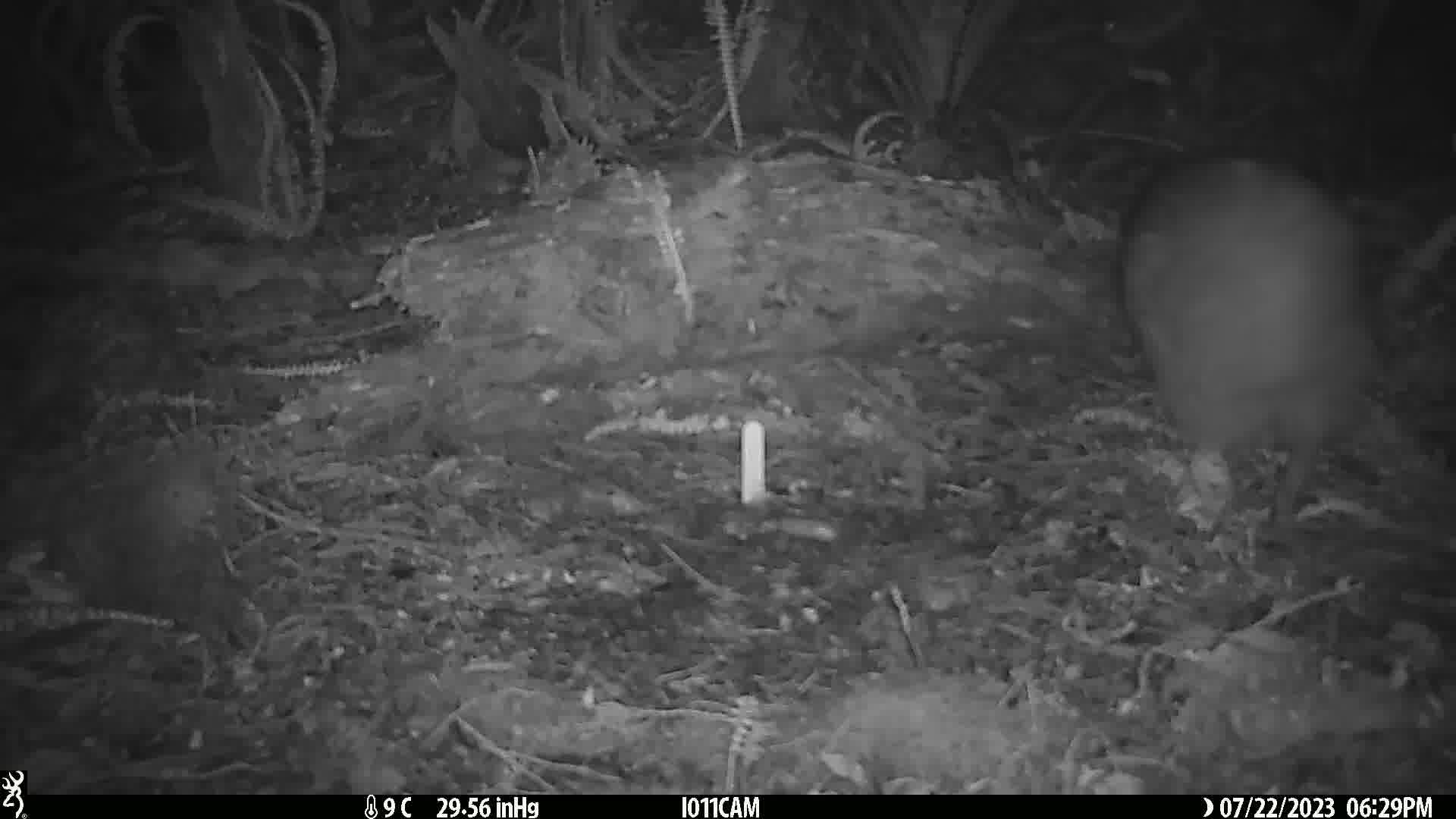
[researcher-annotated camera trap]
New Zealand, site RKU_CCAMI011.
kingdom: Animalia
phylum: Chordata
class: Aves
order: Apterygiformes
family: Apterygidae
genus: Apteryx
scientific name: Apteryx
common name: kiwi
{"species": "kiwi (Apteryx)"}